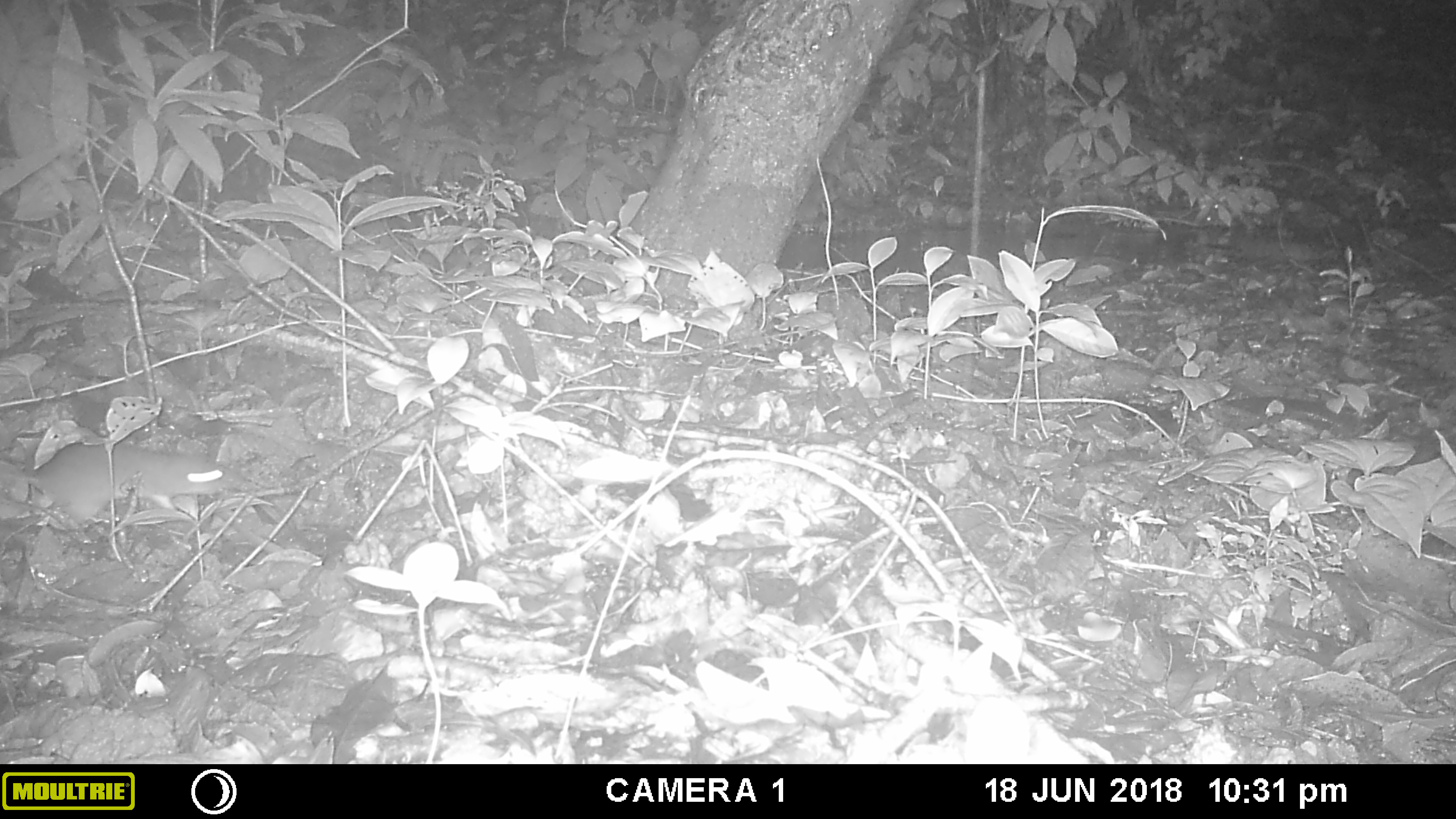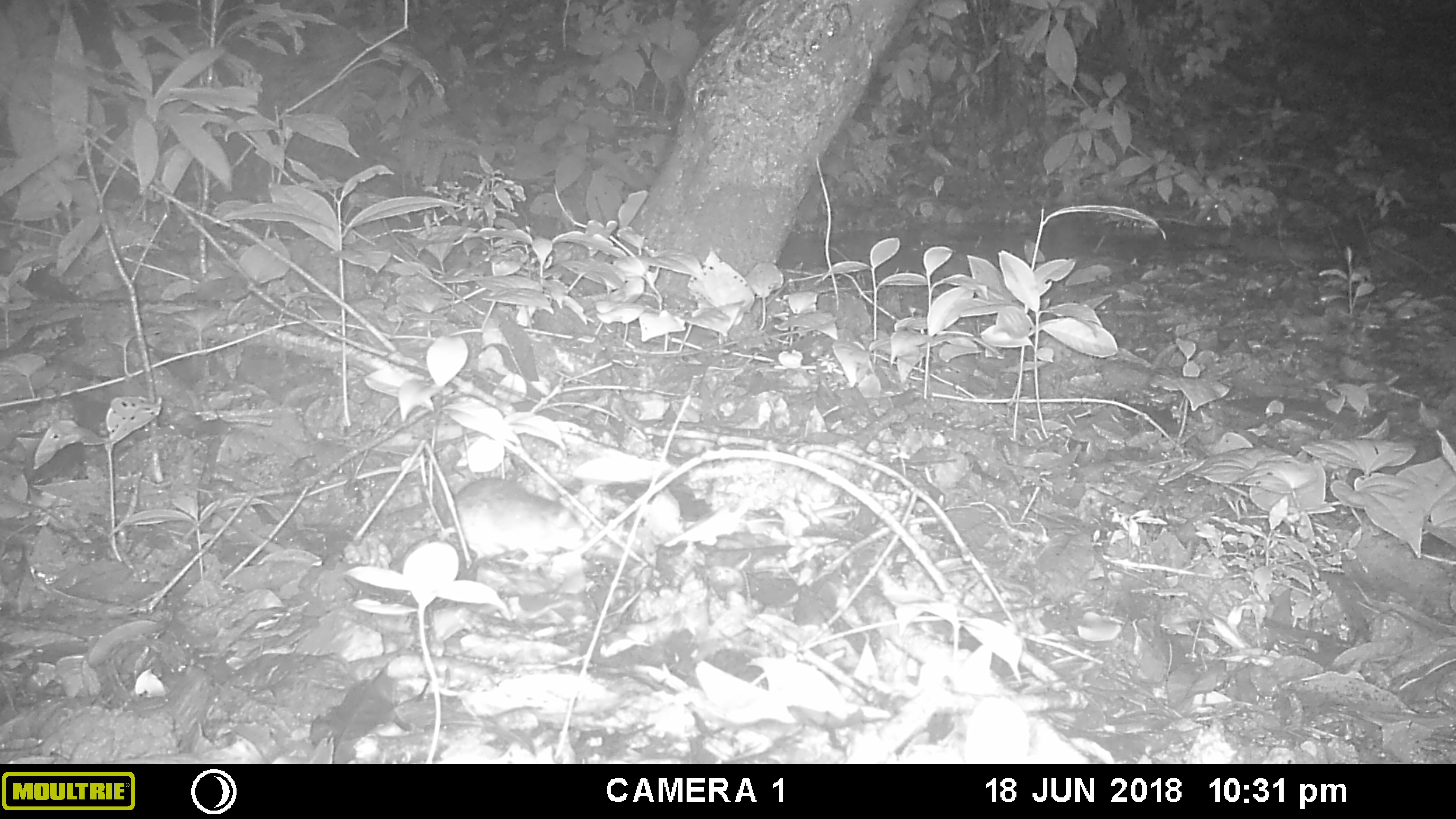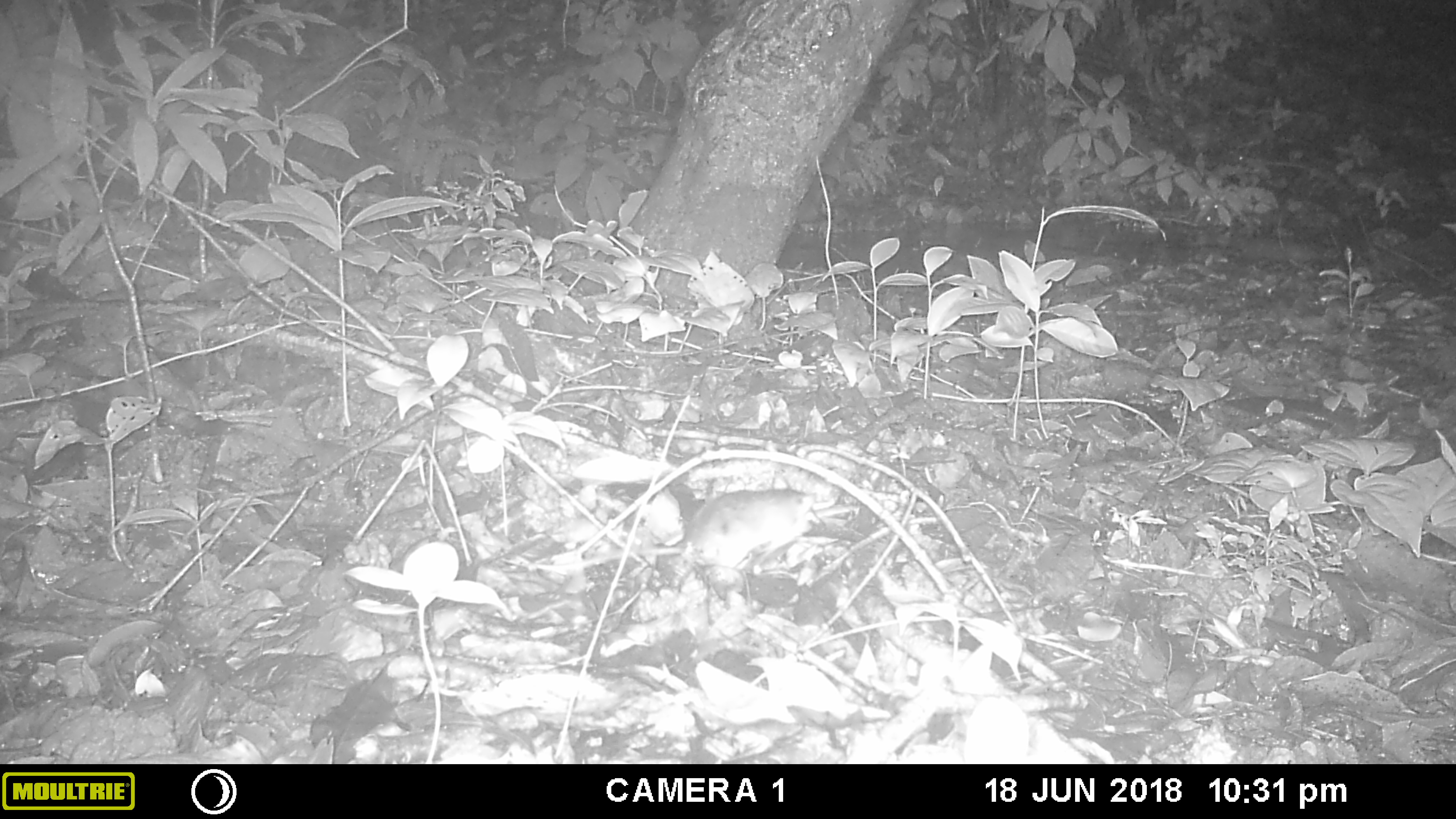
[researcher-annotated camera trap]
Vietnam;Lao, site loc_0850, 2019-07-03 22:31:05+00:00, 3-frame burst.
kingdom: Animalia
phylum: Chordata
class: Mammalia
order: Rodentia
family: Muridae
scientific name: Muridae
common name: old-world mice and rats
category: unidentified murid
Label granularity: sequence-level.